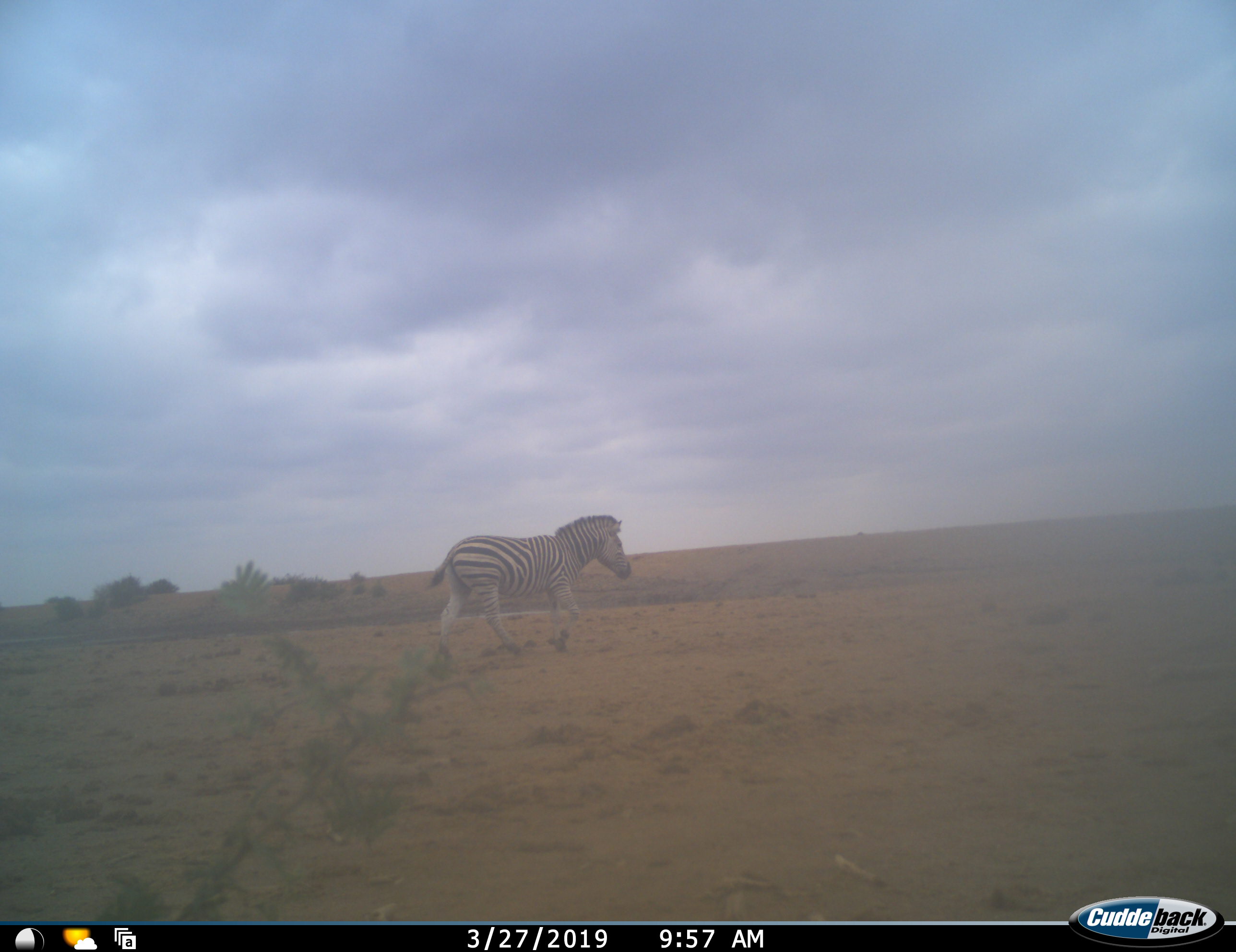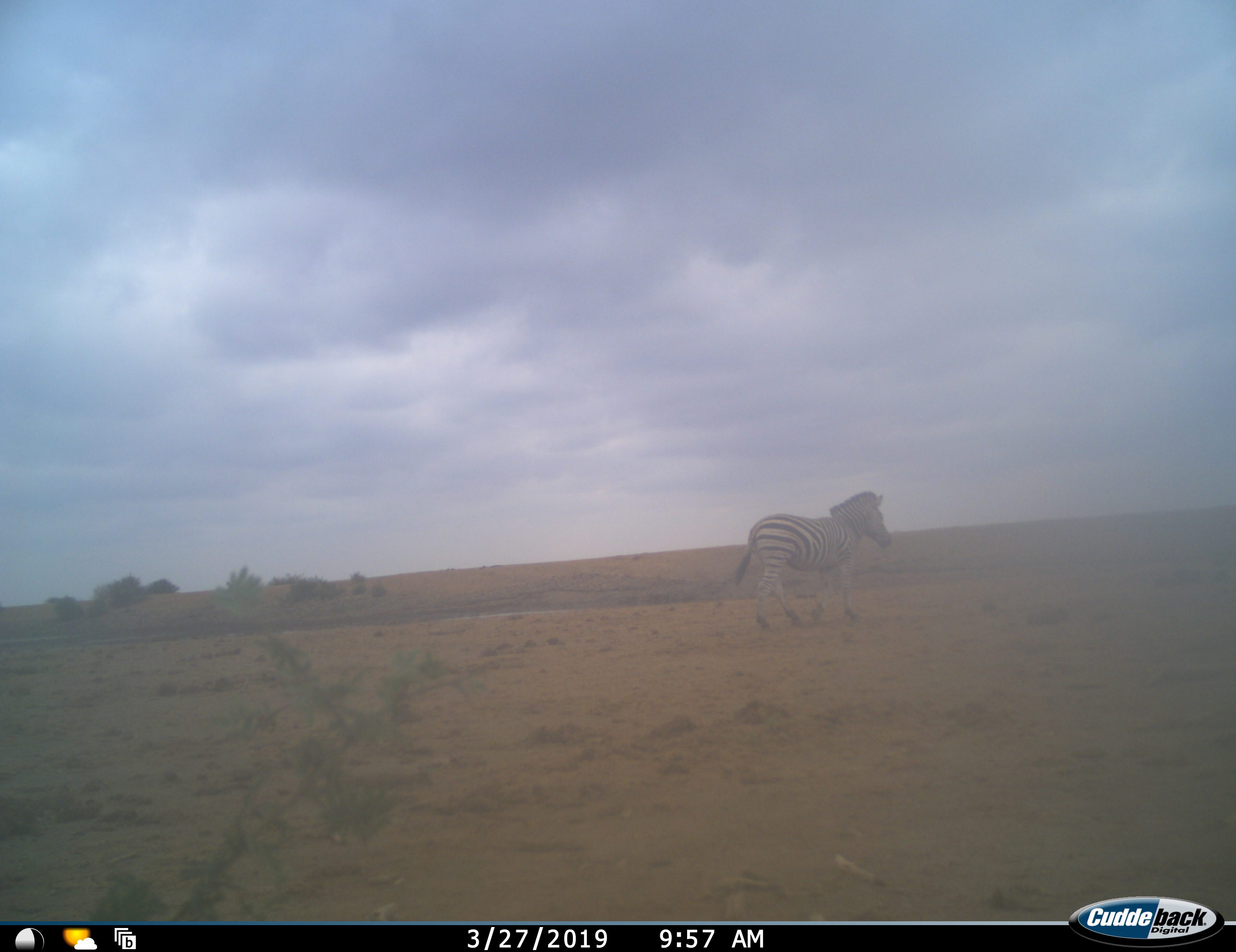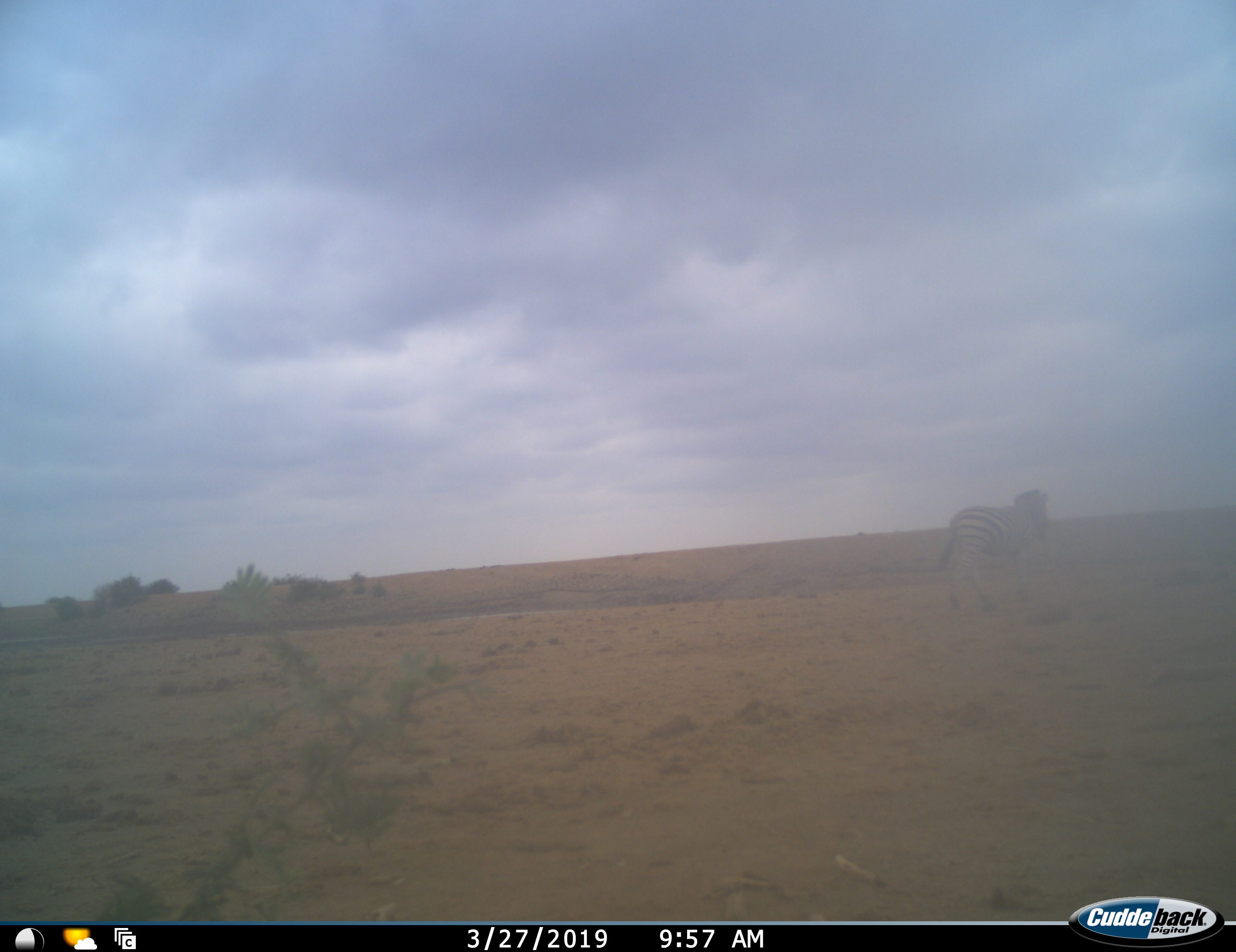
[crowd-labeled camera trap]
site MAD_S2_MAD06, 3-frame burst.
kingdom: Animalia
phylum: Chordata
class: Mammalia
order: Perissodactyla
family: Equidae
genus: Equus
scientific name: Equus quagga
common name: plains zebra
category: zebraplains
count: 1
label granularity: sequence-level